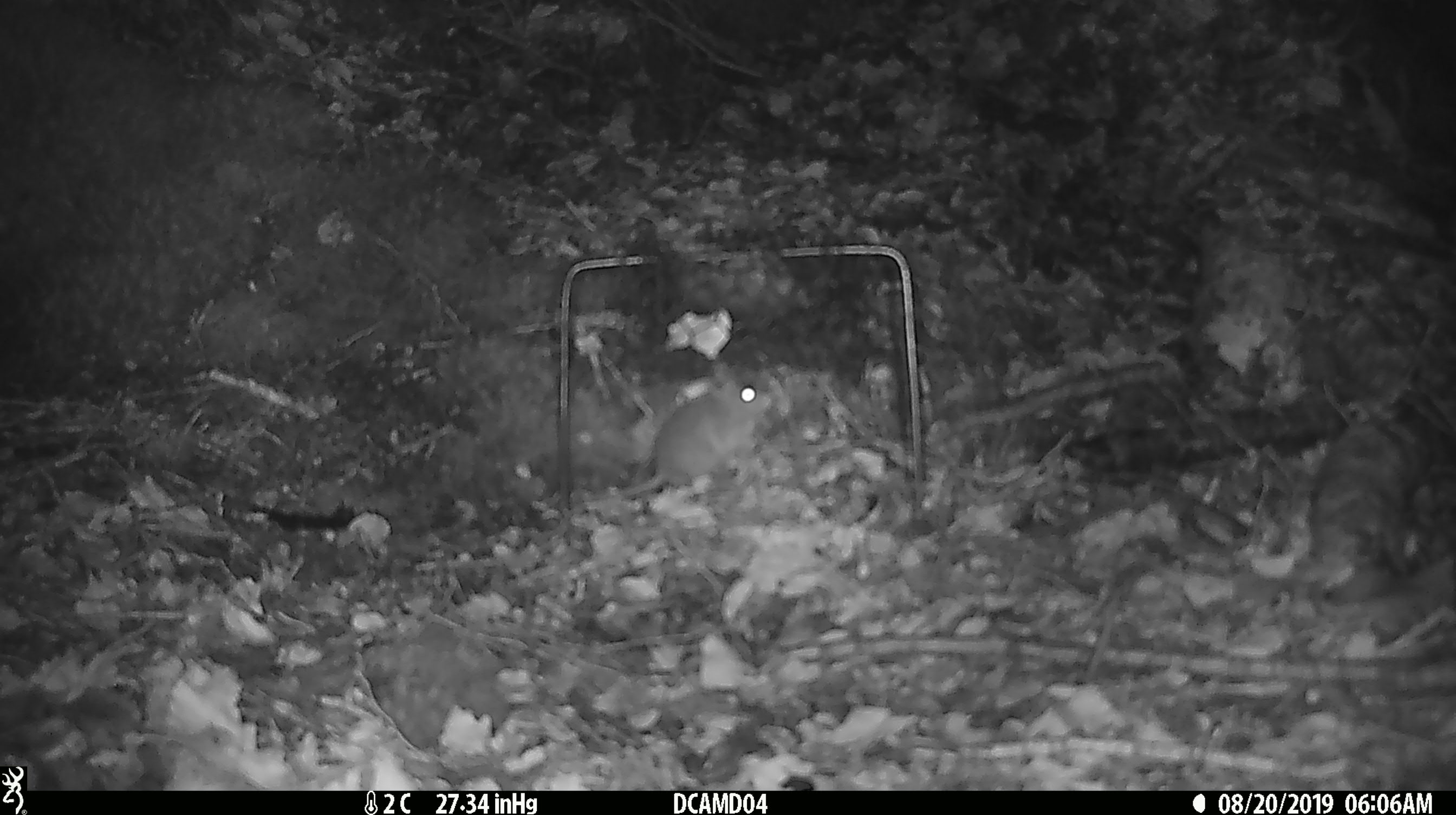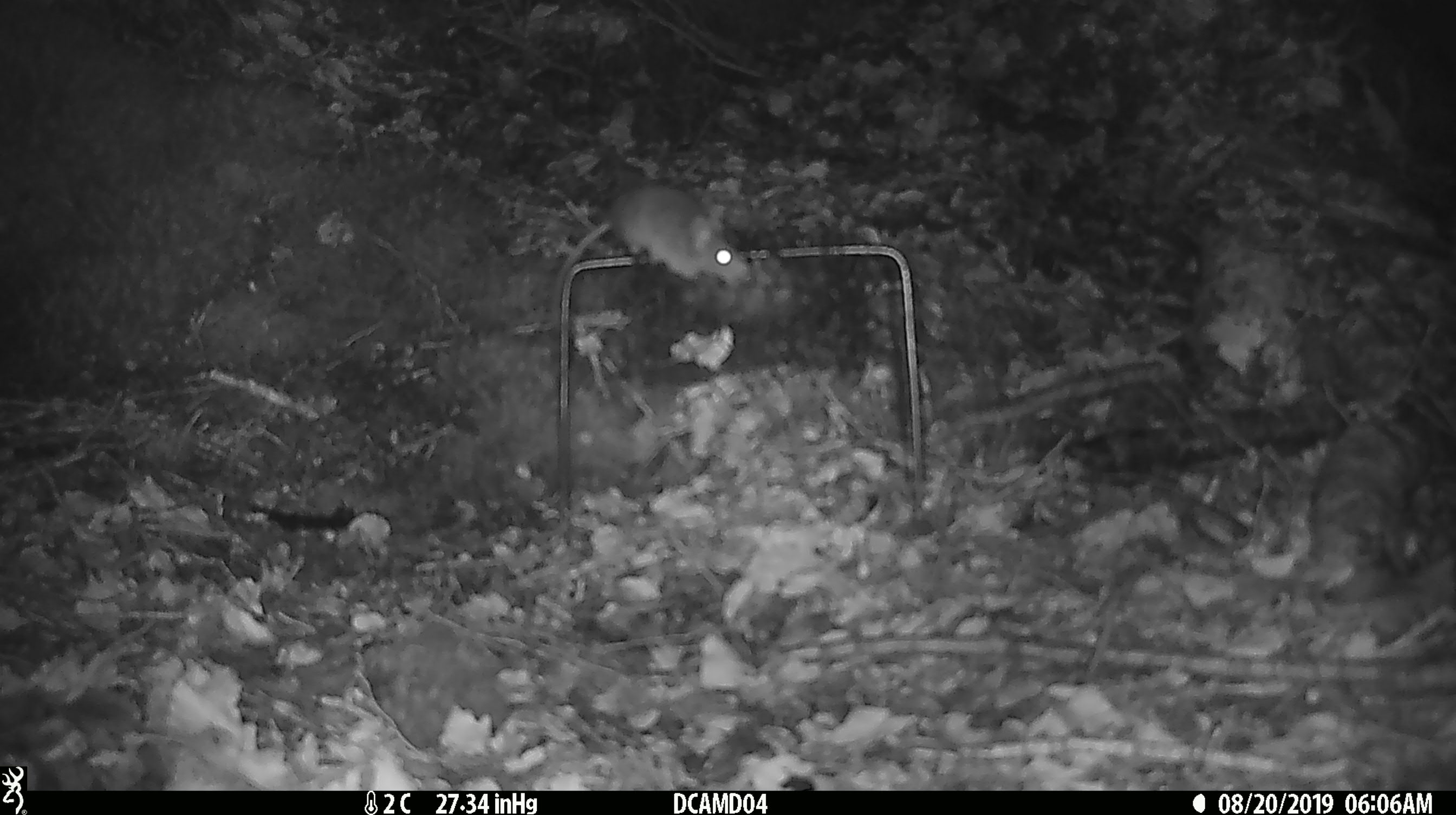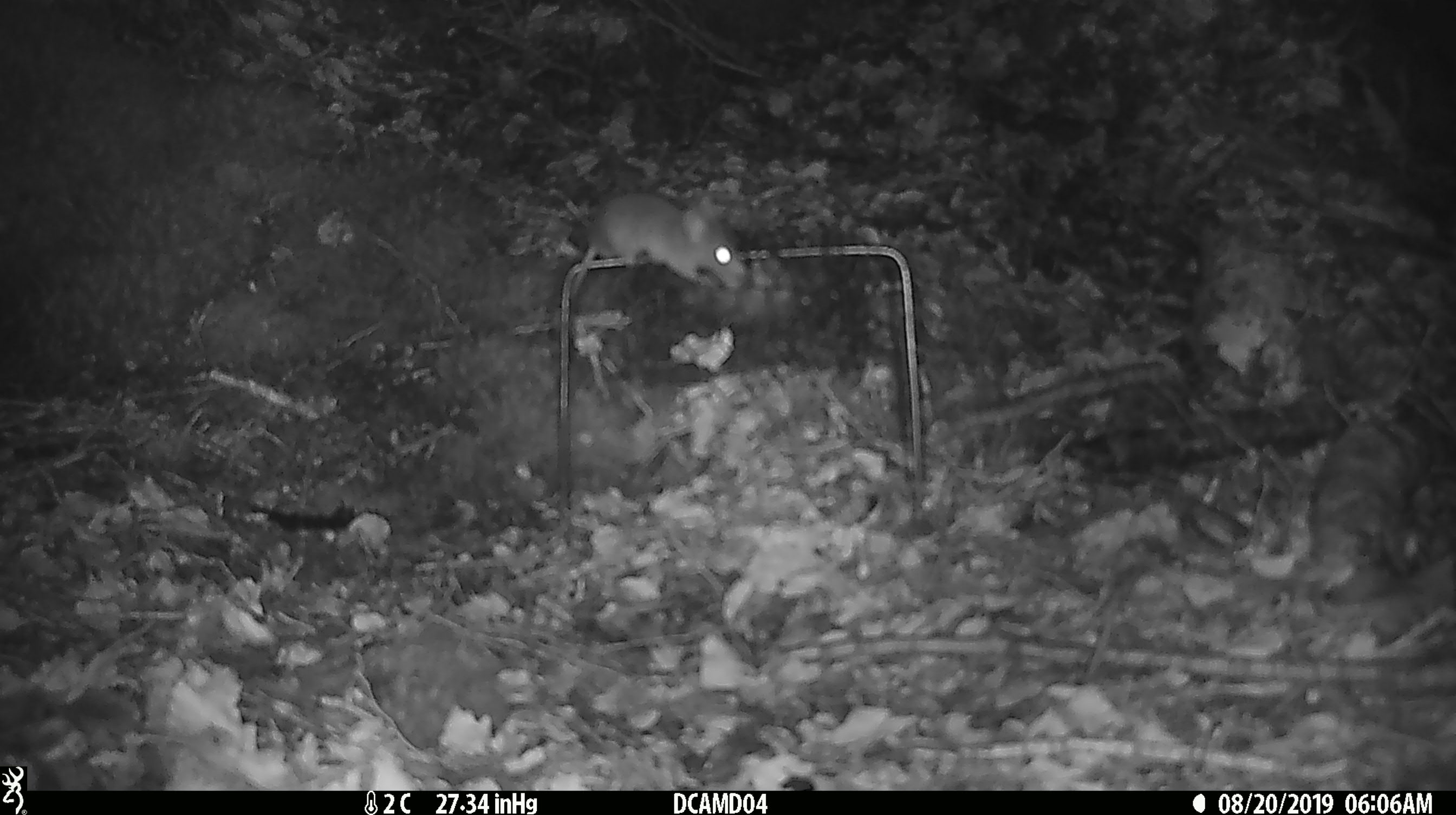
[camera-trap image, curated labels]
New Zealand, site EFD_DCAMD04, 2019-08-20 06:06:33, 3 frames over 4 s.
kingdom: Animalia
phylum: Chordata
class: Mammalia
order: Rodentia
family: Muridae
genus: Mus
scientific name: Mus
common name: mouse